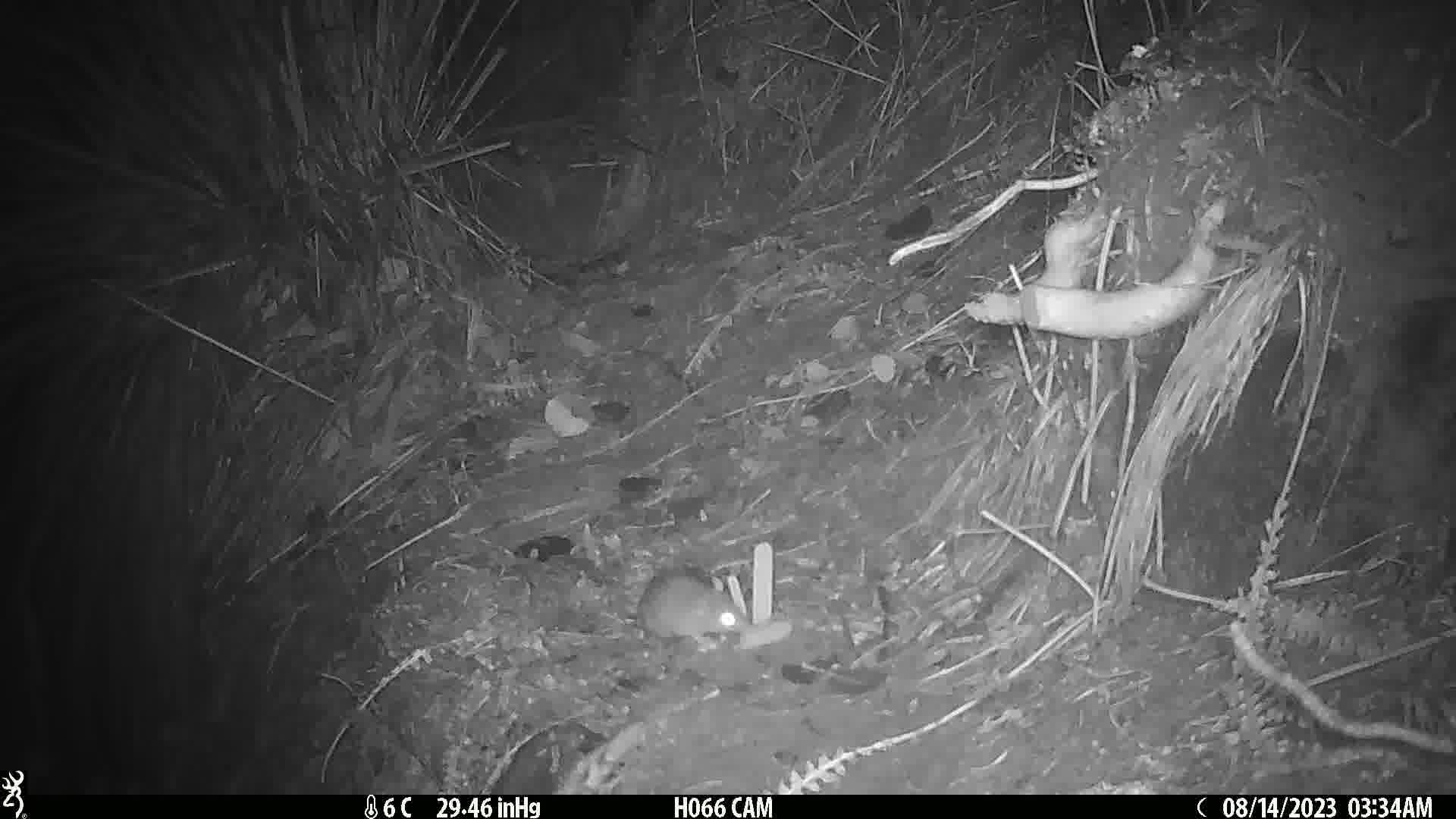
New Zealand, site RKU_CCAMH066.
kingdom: Animalia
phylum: Chordata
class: Mammalia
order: Rodentia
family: Muridae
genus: Rattus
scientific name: Rattus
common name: rat